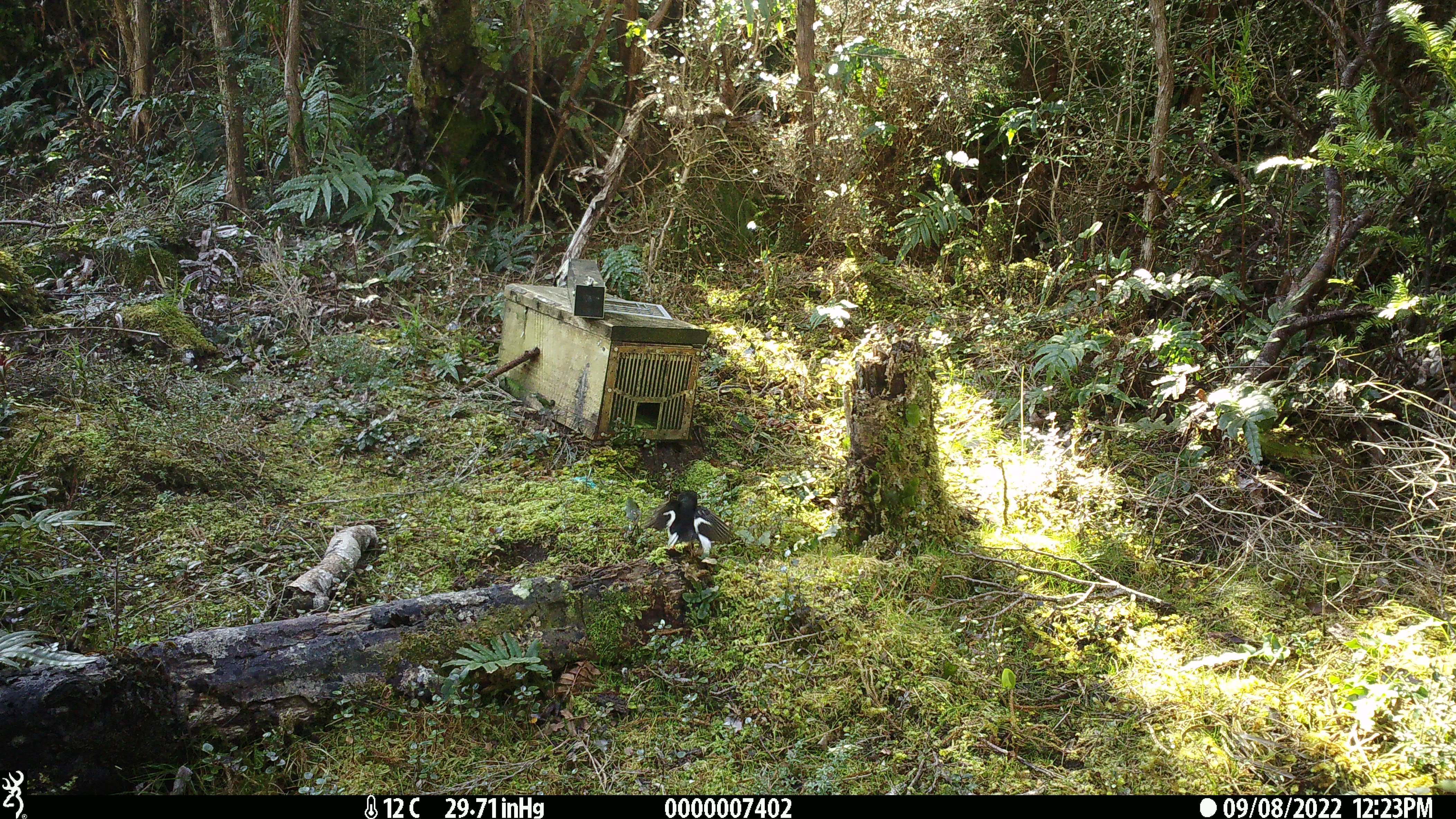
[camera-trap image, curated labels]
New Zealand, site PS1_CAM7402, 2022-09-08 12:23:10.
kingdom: Animalia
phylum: Chordata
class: Aves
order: Passeriformes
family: Petroicidae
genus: Petroica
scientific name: Petroica macrocephala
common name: tomtit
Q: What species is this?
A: Tomtit (Petroica macrocephala).